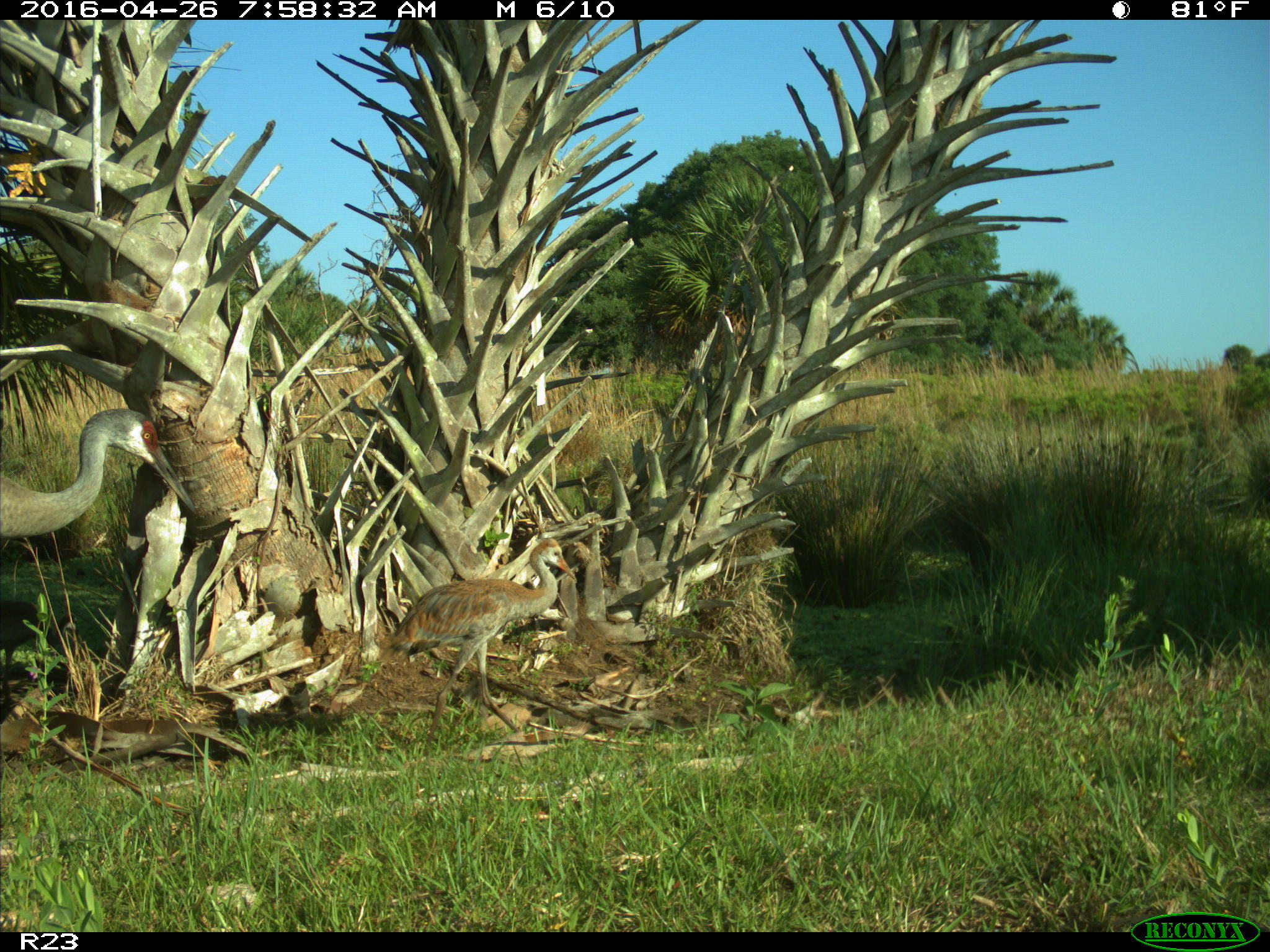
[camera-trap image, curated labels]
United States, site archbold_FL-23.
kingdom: Animalia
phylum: Chordata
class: Aves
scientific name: Aves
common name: birds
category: unidentified bird